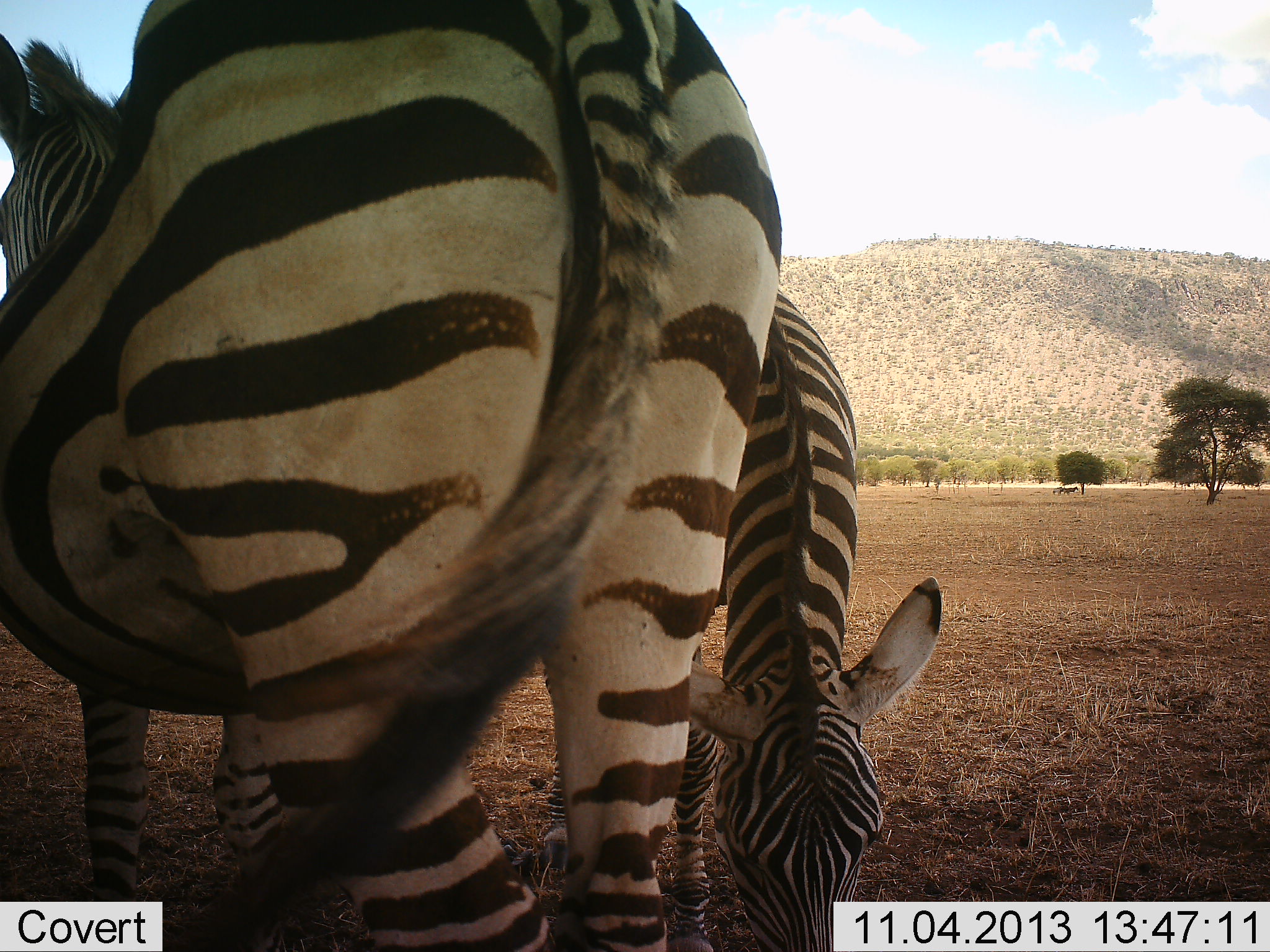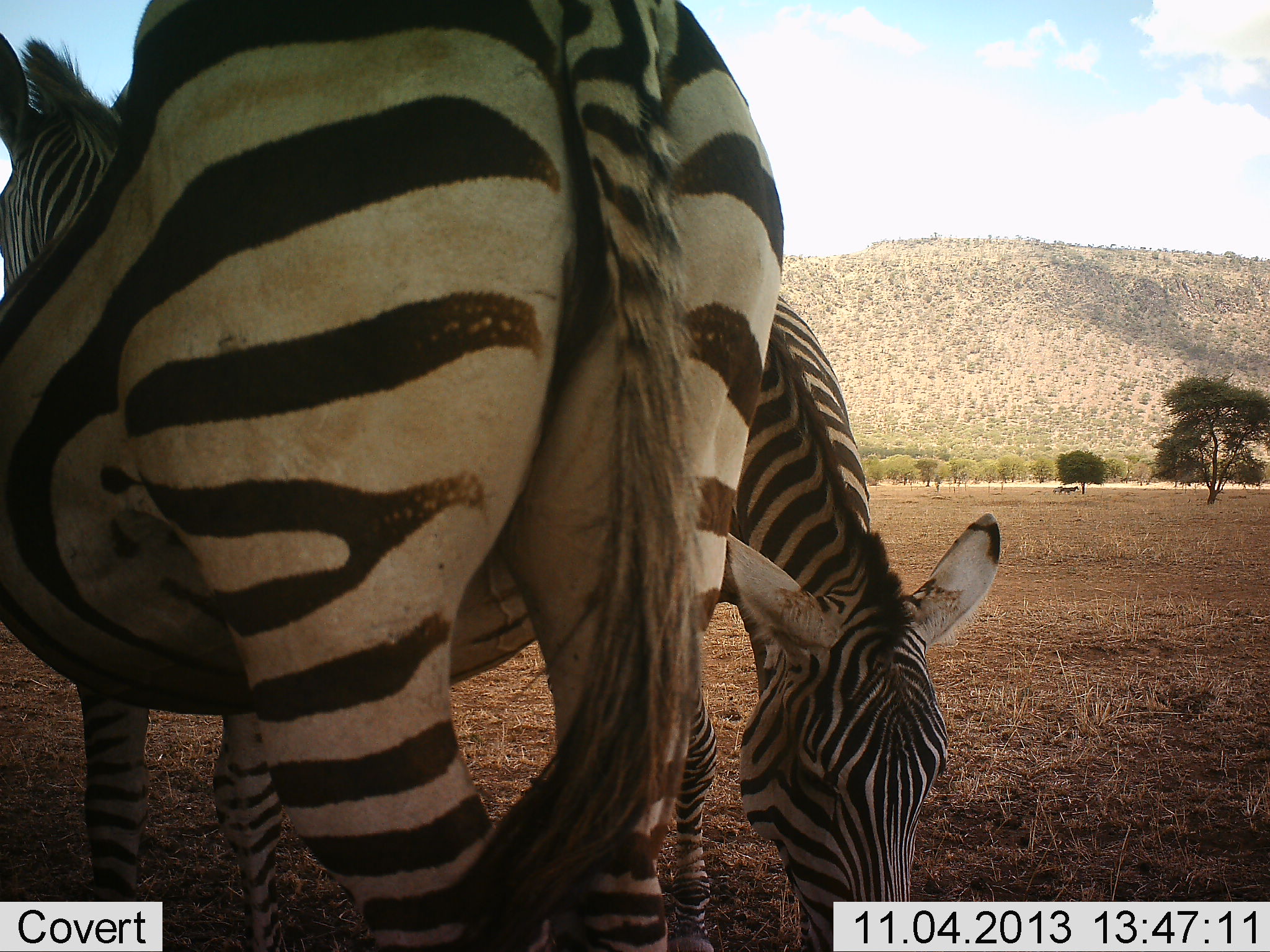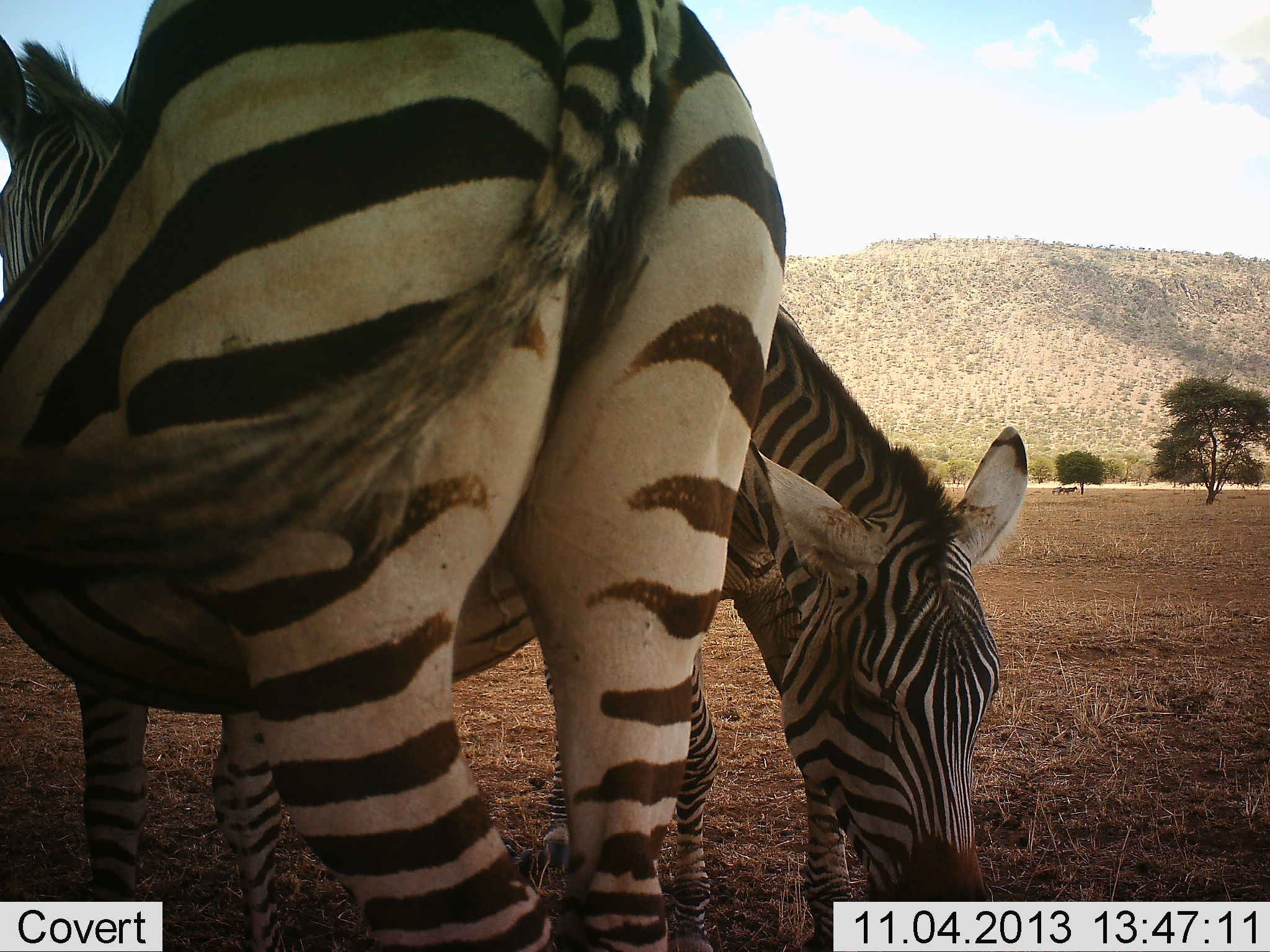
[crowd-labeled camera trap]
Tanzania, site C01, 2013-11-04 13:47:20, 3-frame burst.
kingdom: Animalia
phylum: Chordata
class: Mammalia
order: Perissodactyla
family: Equidae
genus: Equus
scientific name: Equus quagga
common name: plains zebra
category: zebra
Zebra (plains zebra) (Equus quagga), count 2. Behavior (volunteer vote fractions): standing 70%, resting 0%, moving 0%, interacting 10%. Young present (vote fraction): 0%. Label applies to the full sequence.